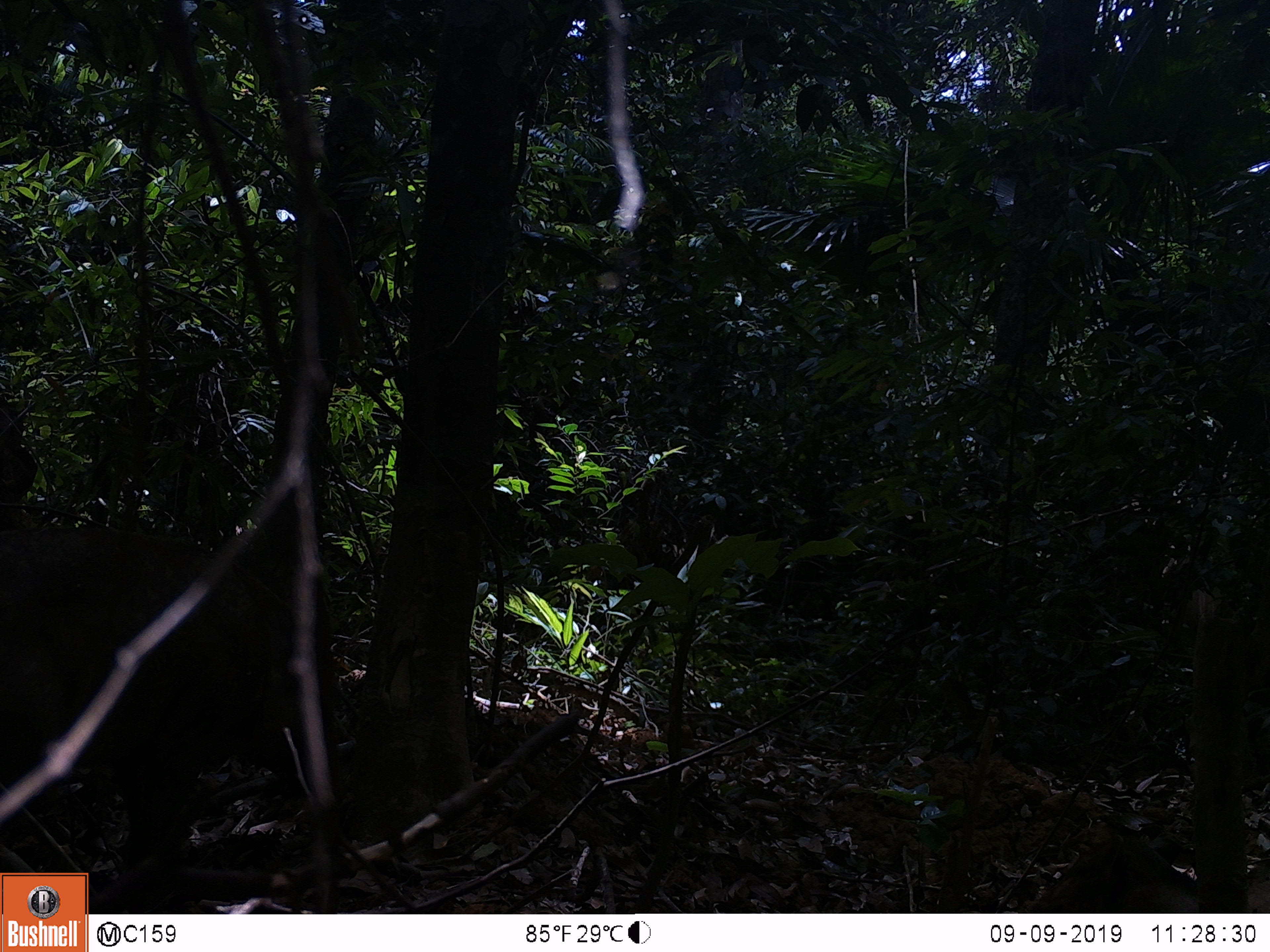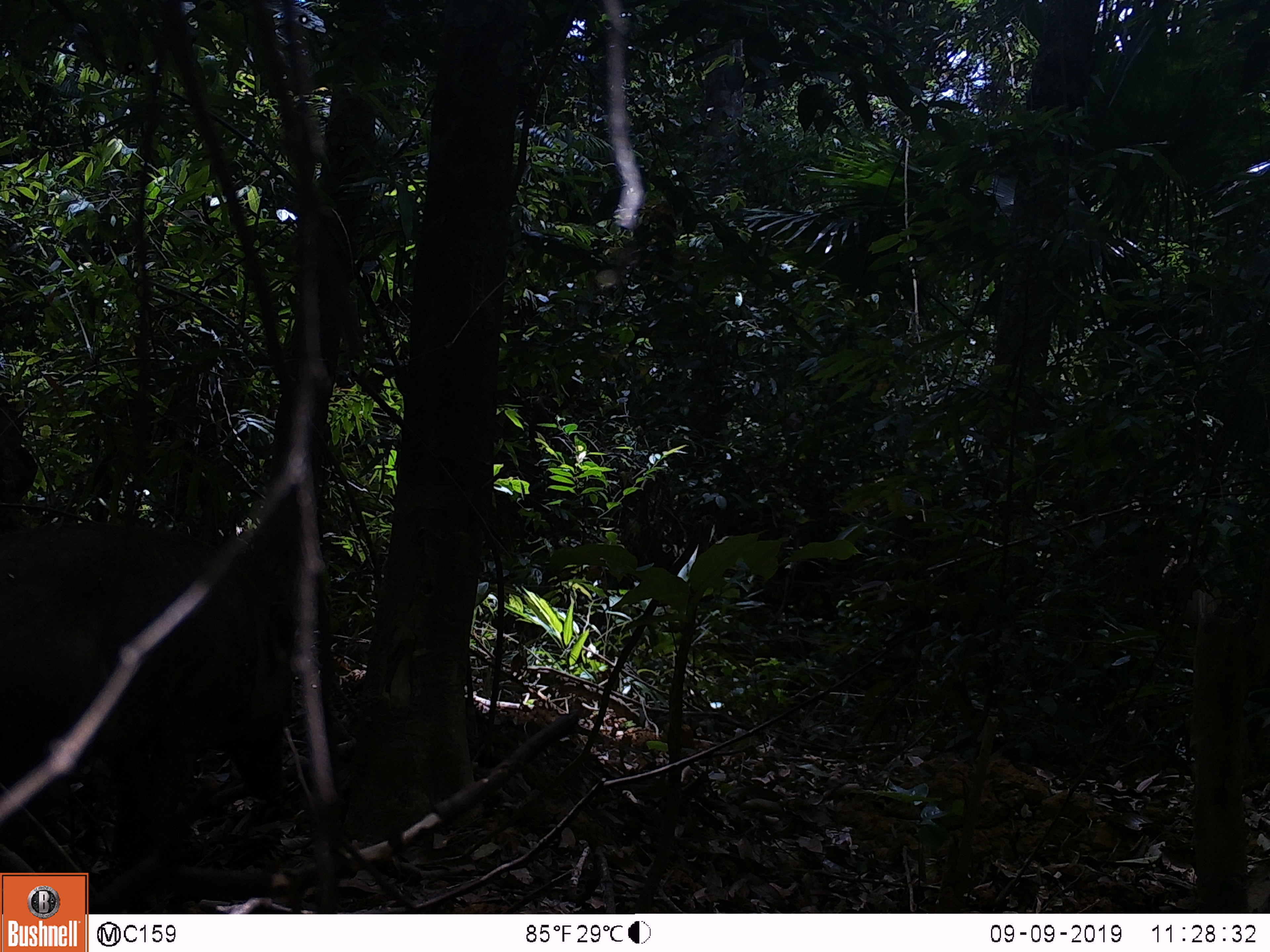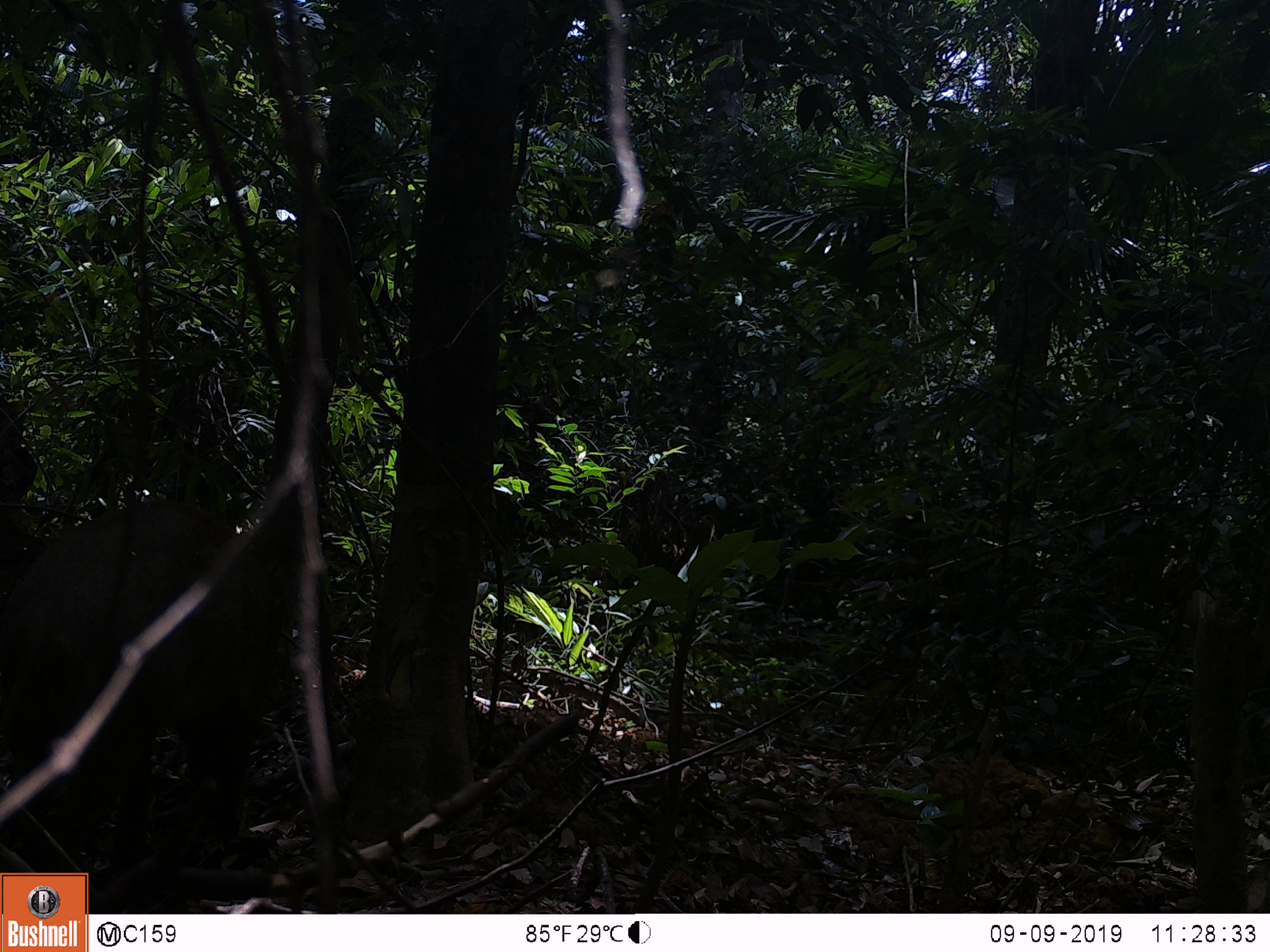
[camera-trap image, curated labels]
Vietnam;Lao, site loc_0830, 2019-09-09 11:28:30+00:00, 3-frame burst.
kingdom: Animalia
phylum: Chordata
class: Mammalia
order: Artiodactyla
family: Suidae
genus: Sus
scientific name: Sus scrofa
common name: eurasian wild pig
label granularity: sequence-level